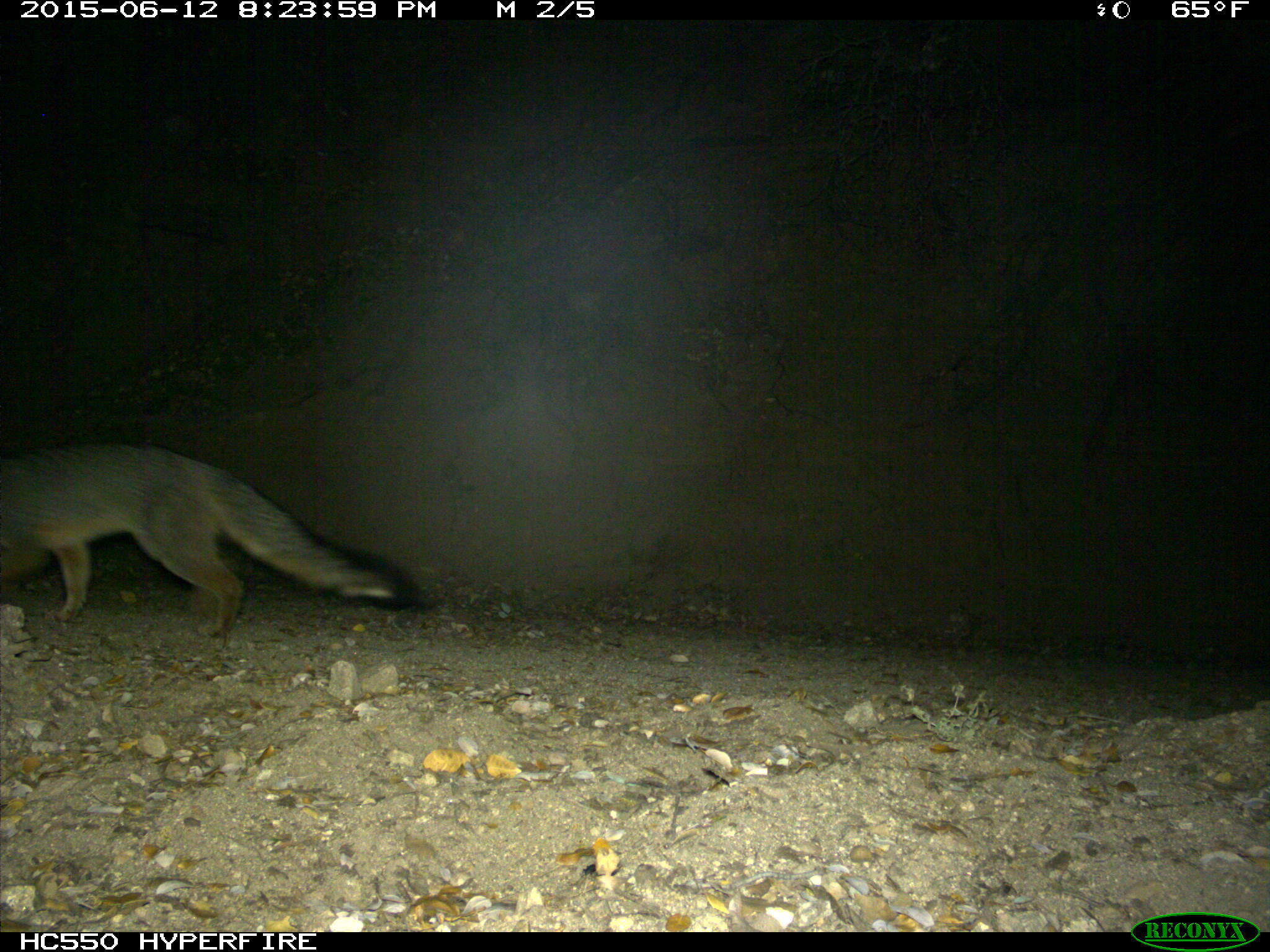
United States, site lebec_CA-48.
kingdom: Animalia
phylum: Chordata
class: Mammalia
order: Carnivora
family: Canidae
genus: Urocyon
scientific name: Urocyon cinereoargenteus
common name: gray fox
Urocyon cinereoargenteus (gray fox).